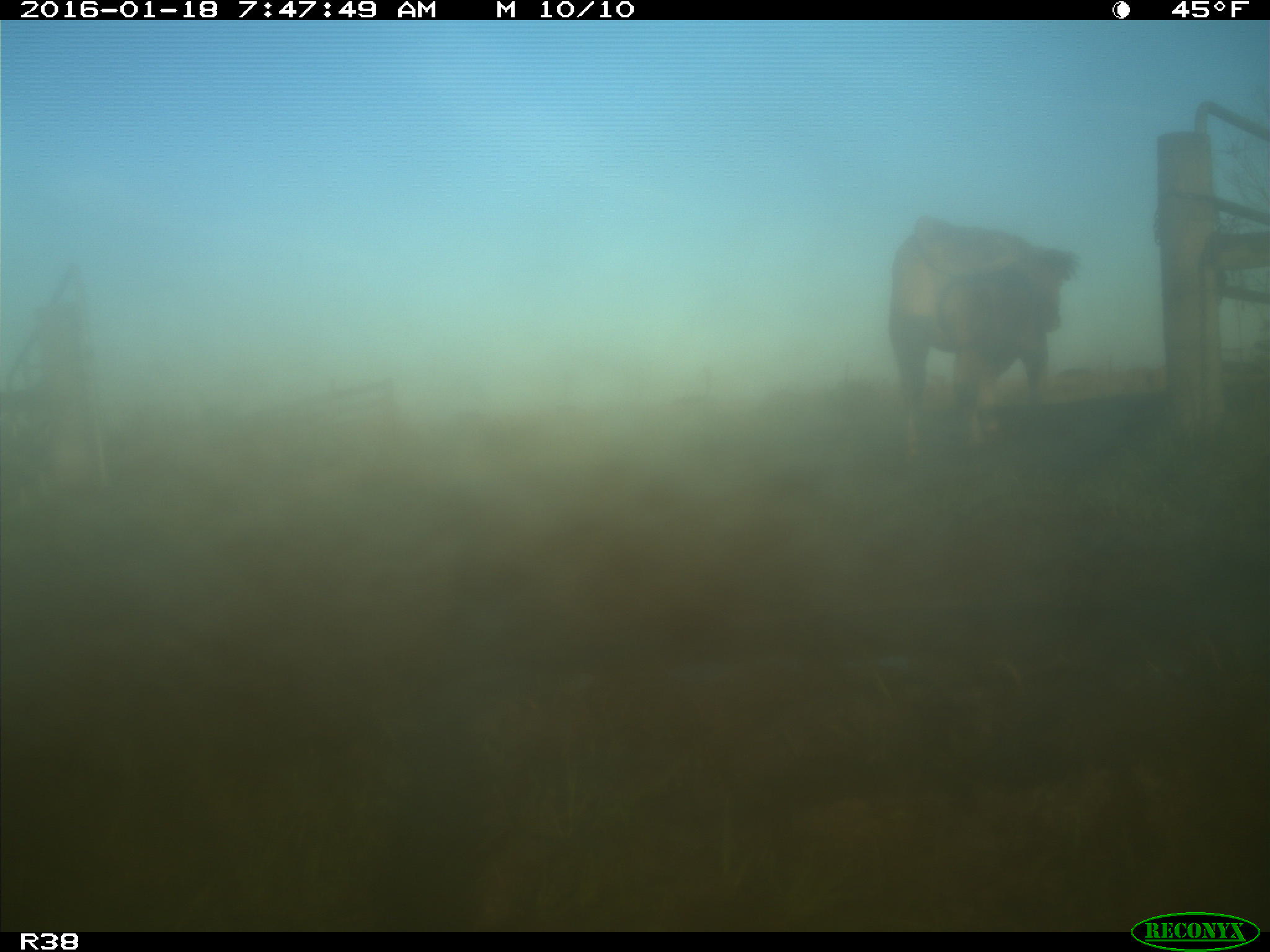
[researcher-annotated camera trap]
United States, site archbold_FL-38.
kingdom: Animalia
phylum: Chordata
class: Mammalia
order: Artiodactyla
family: Bovidae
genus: Bos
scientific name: Bos taurus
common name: domestic cow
Bos taurus (domestic cow).